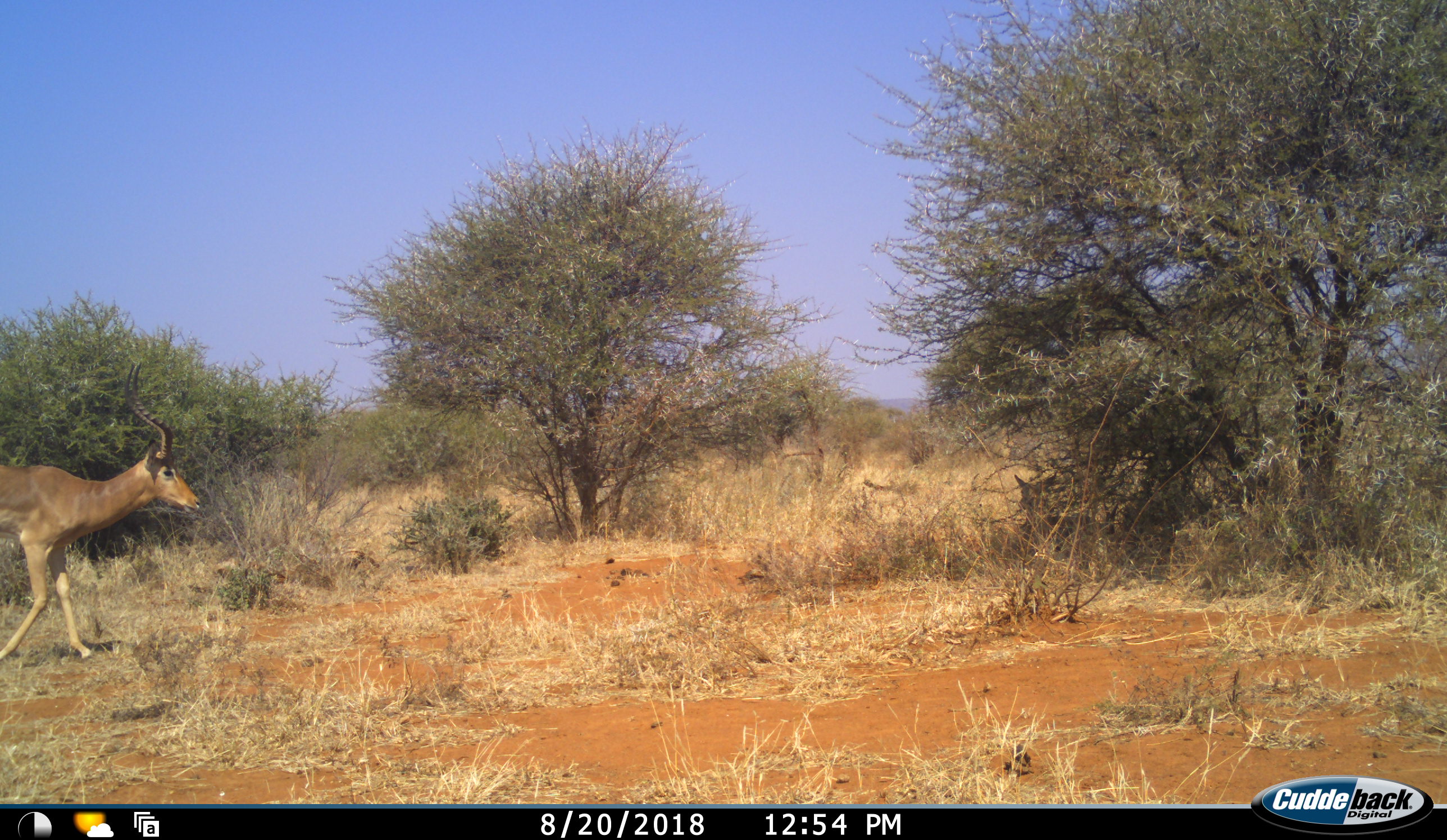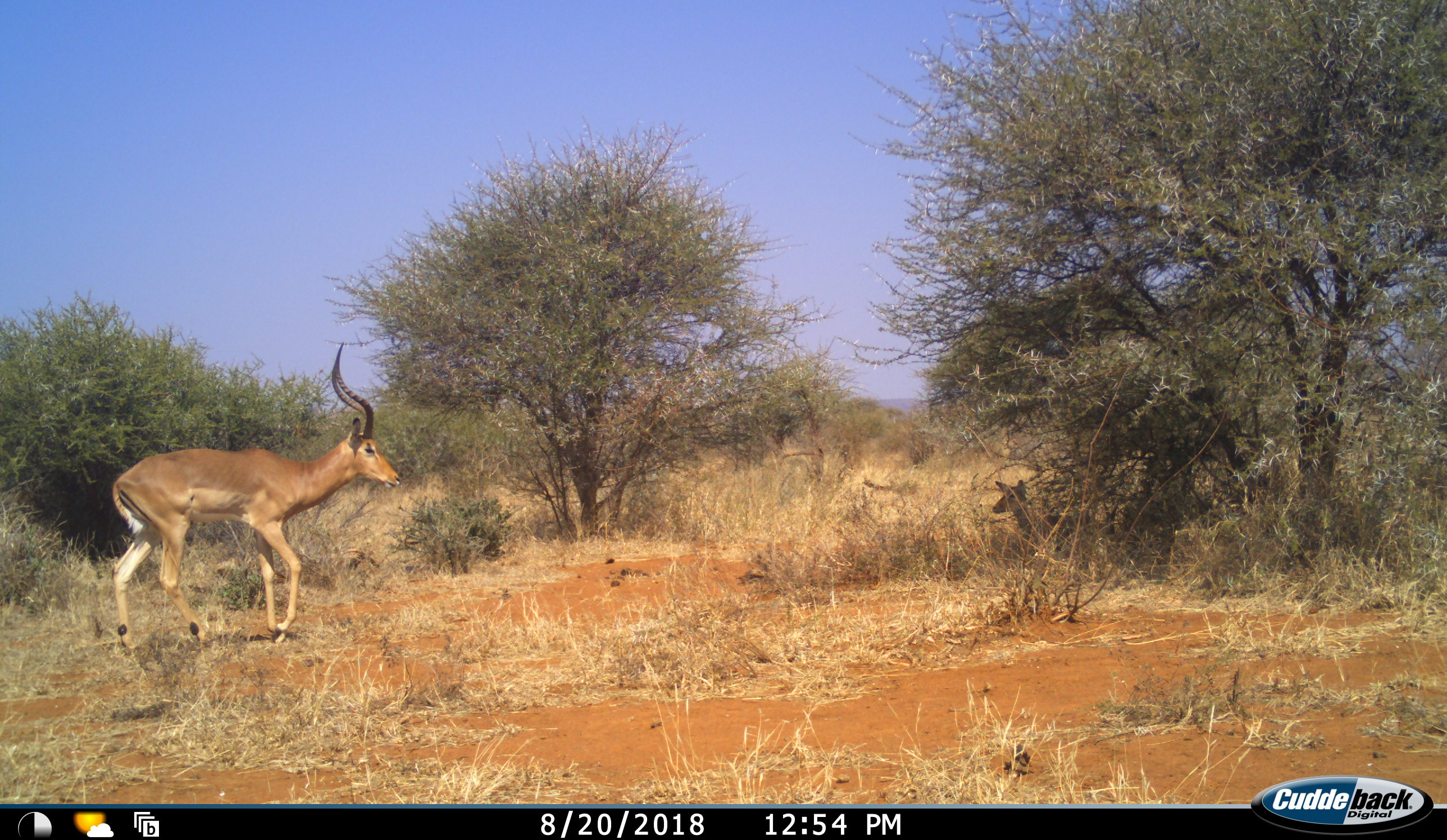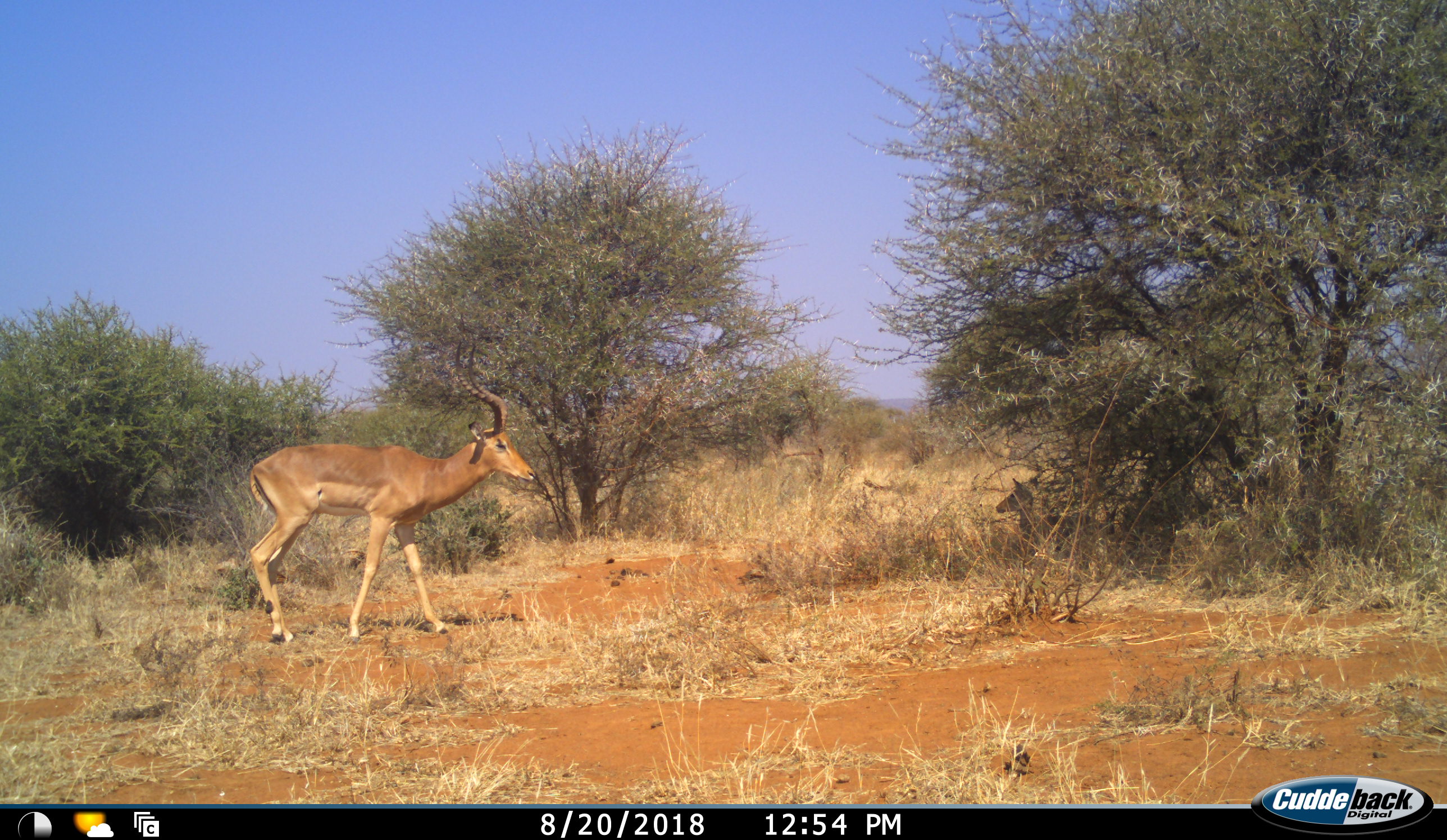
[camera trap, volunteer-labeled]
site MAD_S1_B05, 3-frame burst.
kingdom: Animalia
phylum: Chordata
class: Mammalia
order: Artiodactyla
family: Bovidae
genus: Aepyceros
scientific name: Aepyceros melampus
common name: impala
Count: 2.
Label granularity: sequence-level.